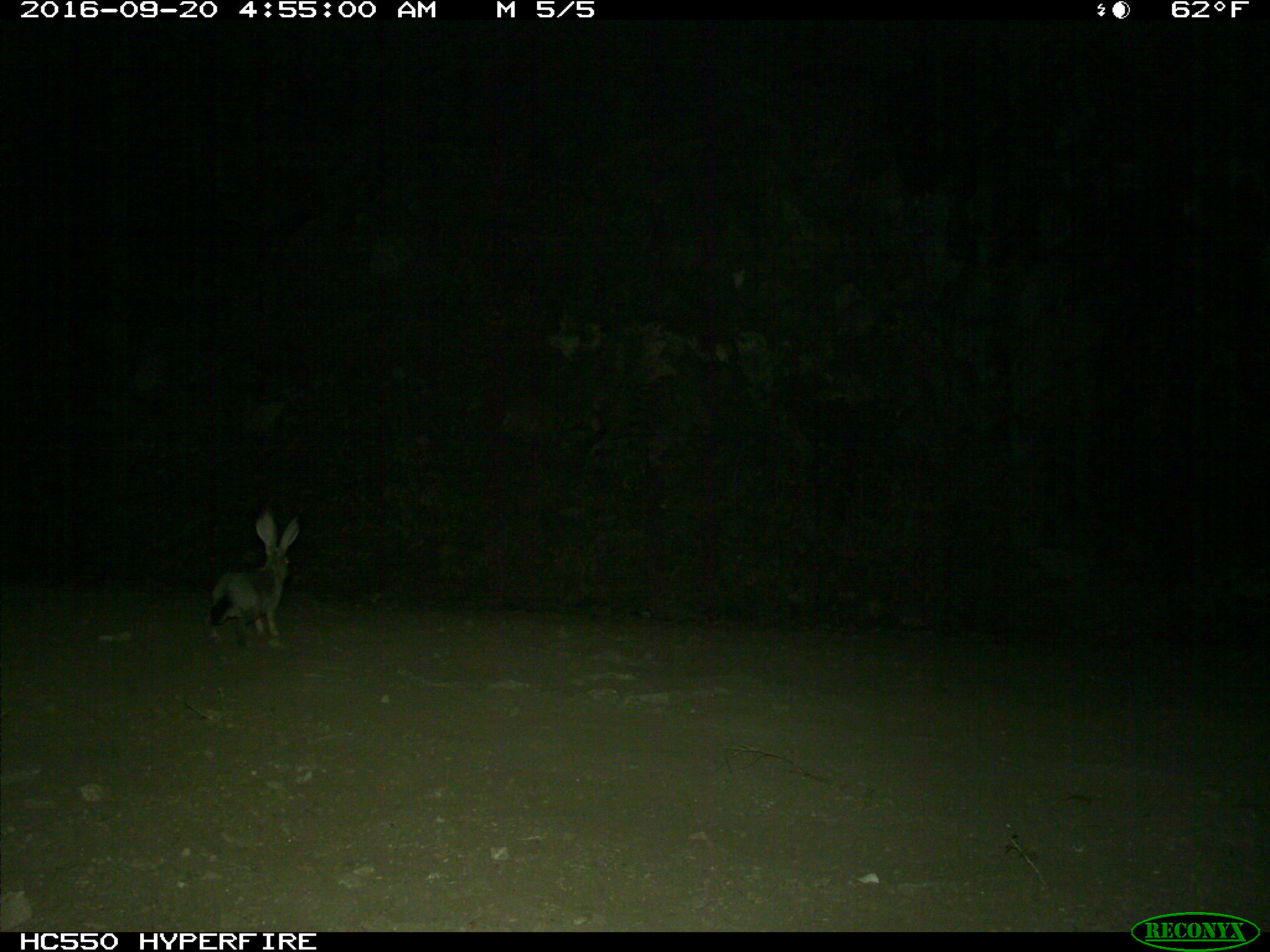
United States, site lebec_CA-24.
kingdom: Animalia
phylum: Chordata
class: Mammalia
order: Lagomorpha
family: Leporidae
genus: Lepus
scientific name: Lepus californicus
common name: black-tailed jackrabbit